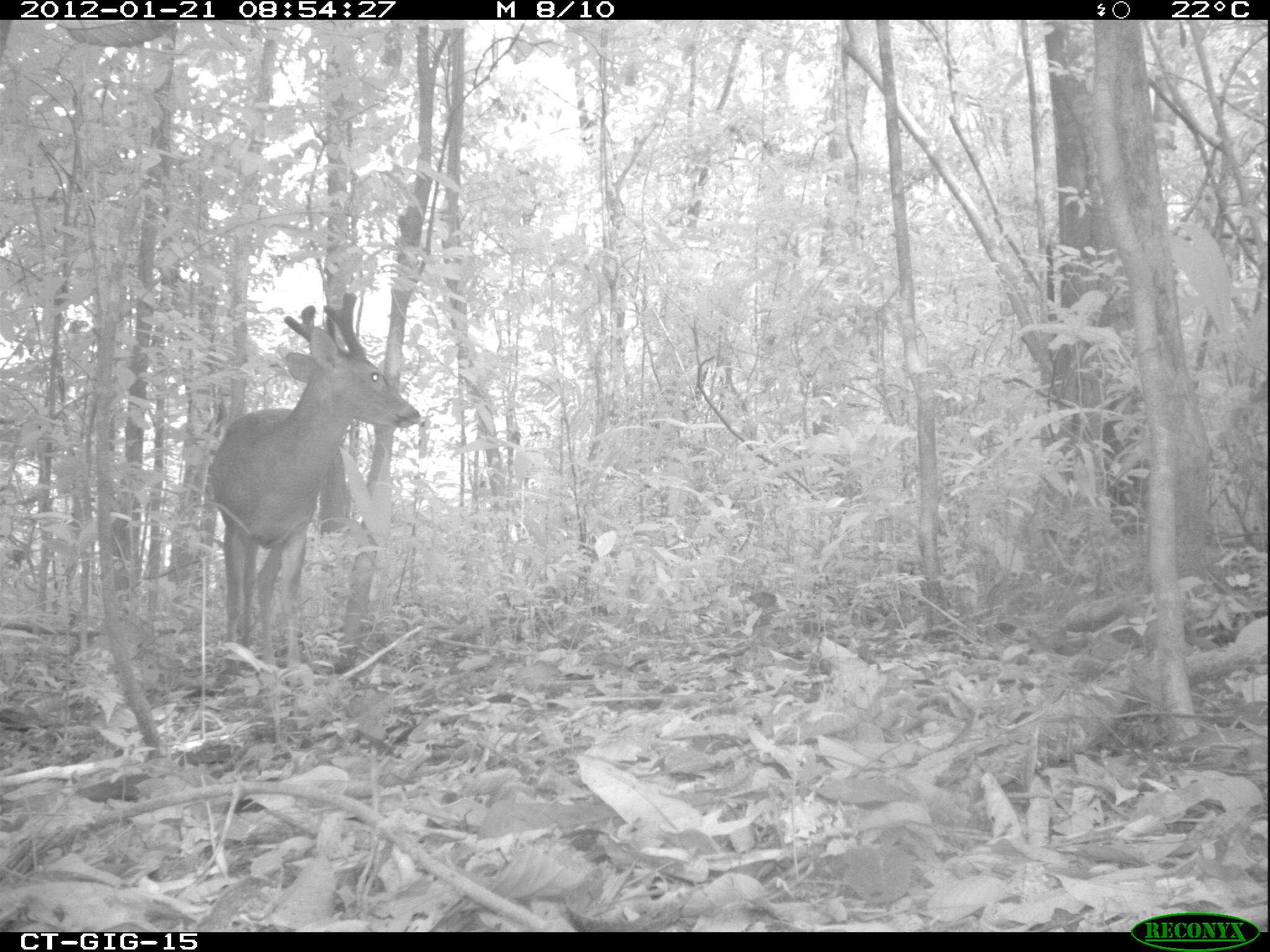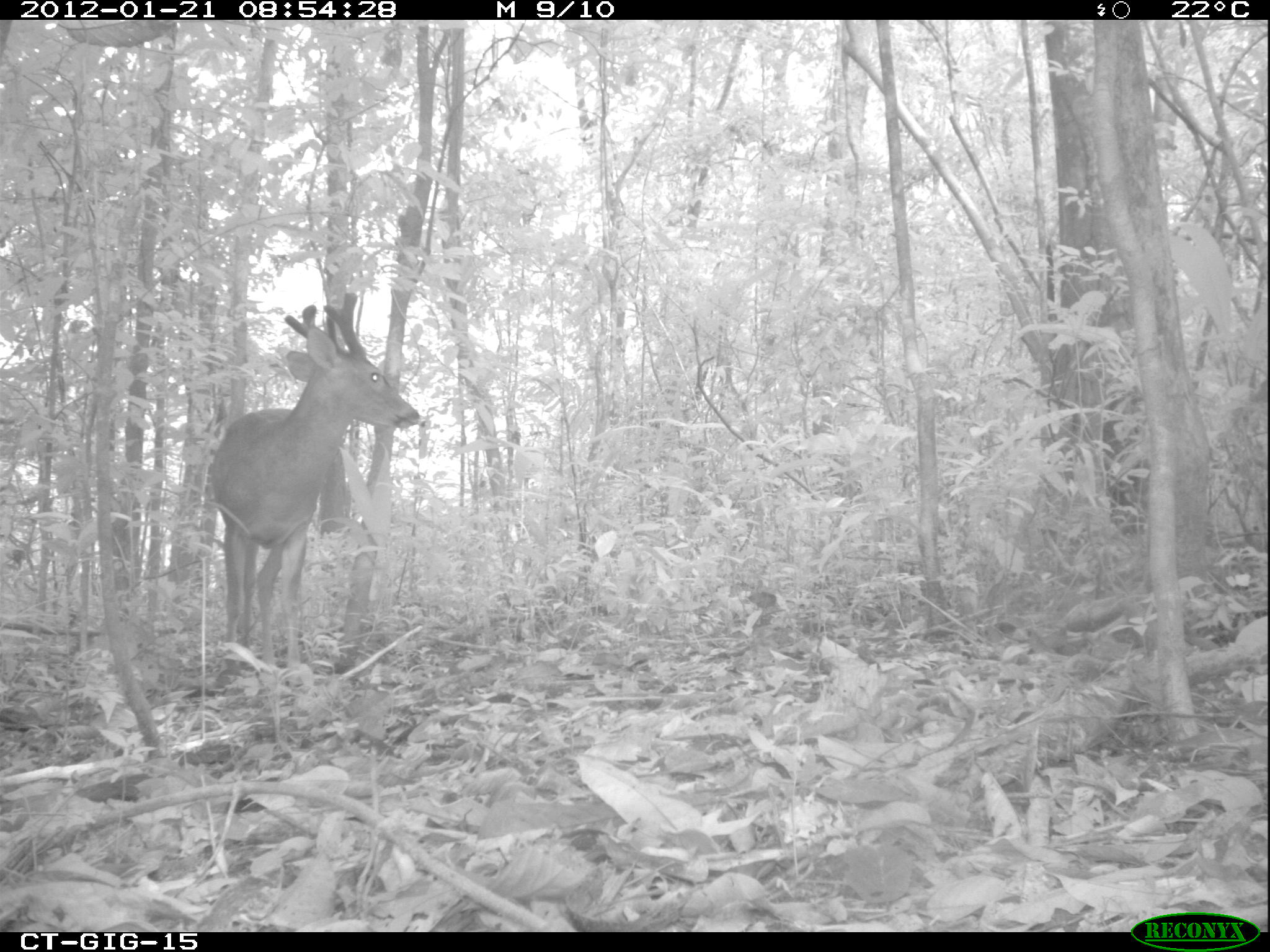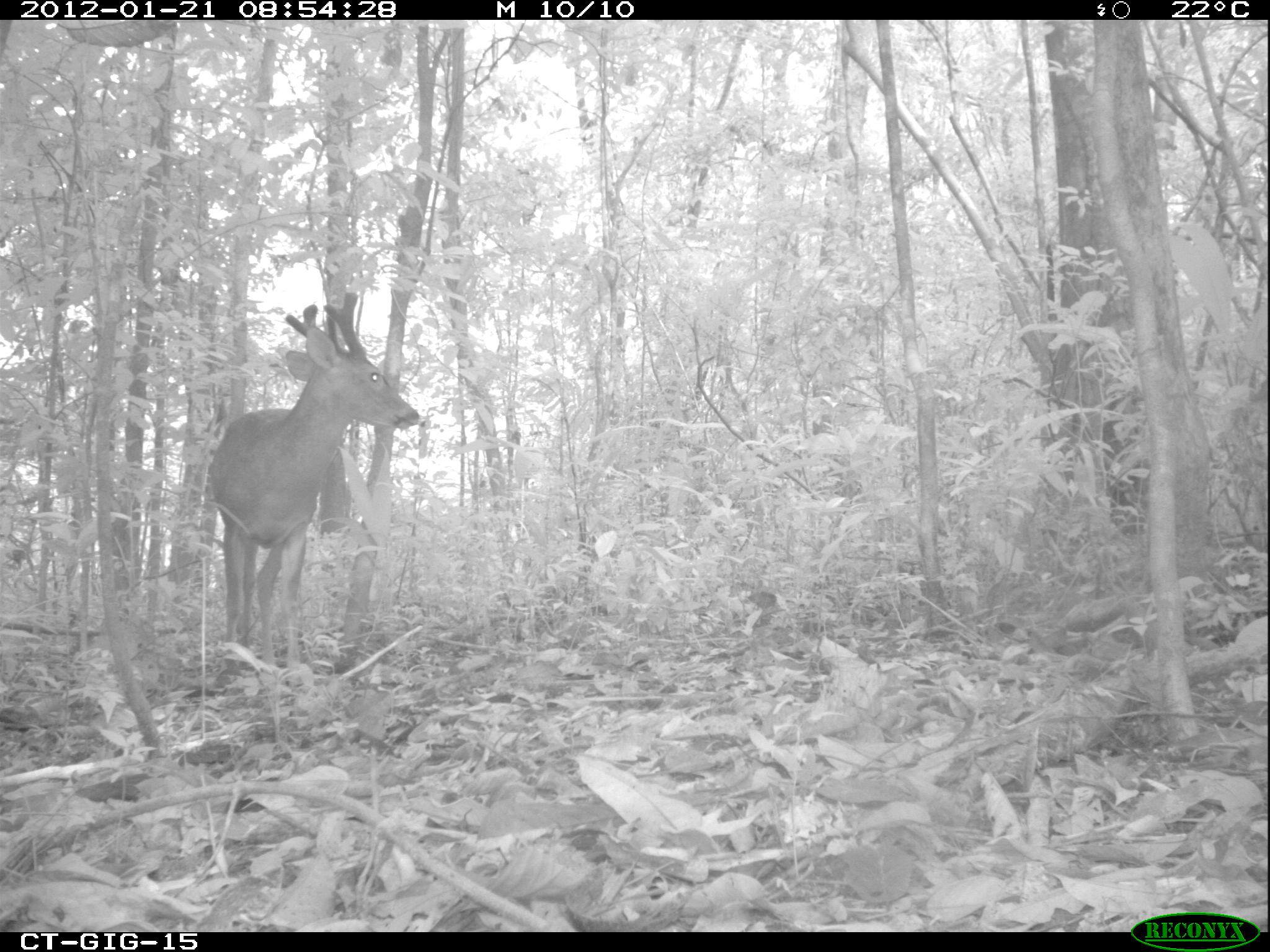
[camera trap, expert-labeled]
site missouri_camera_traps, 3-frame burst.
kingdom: Animalia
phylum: Chordata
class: Mammalia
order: Artiodactyla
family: Cervidae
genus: Odocoileus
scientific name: Odocoileus virginianus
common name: white-tailed deer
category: white tailed deer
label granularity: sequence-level